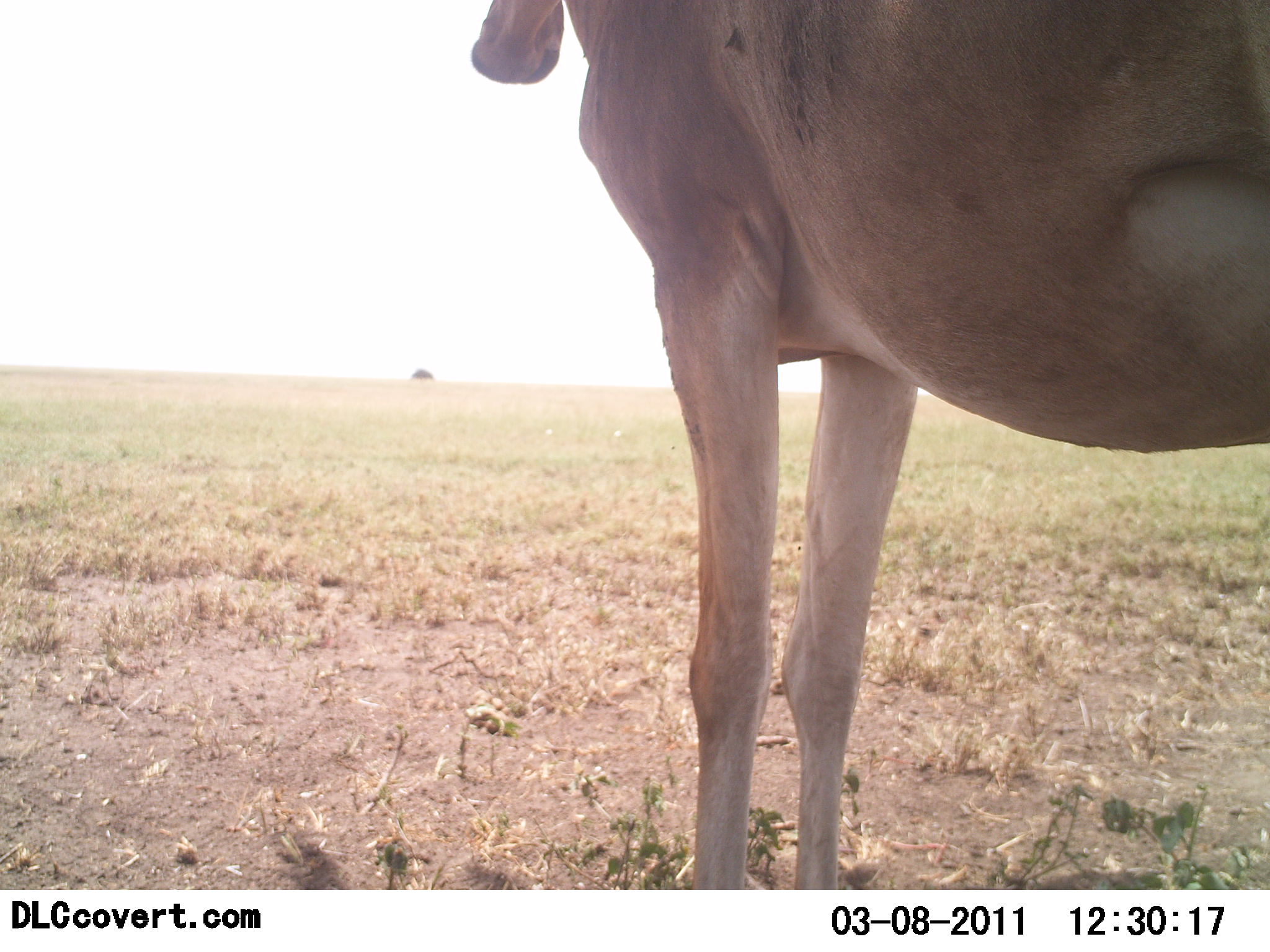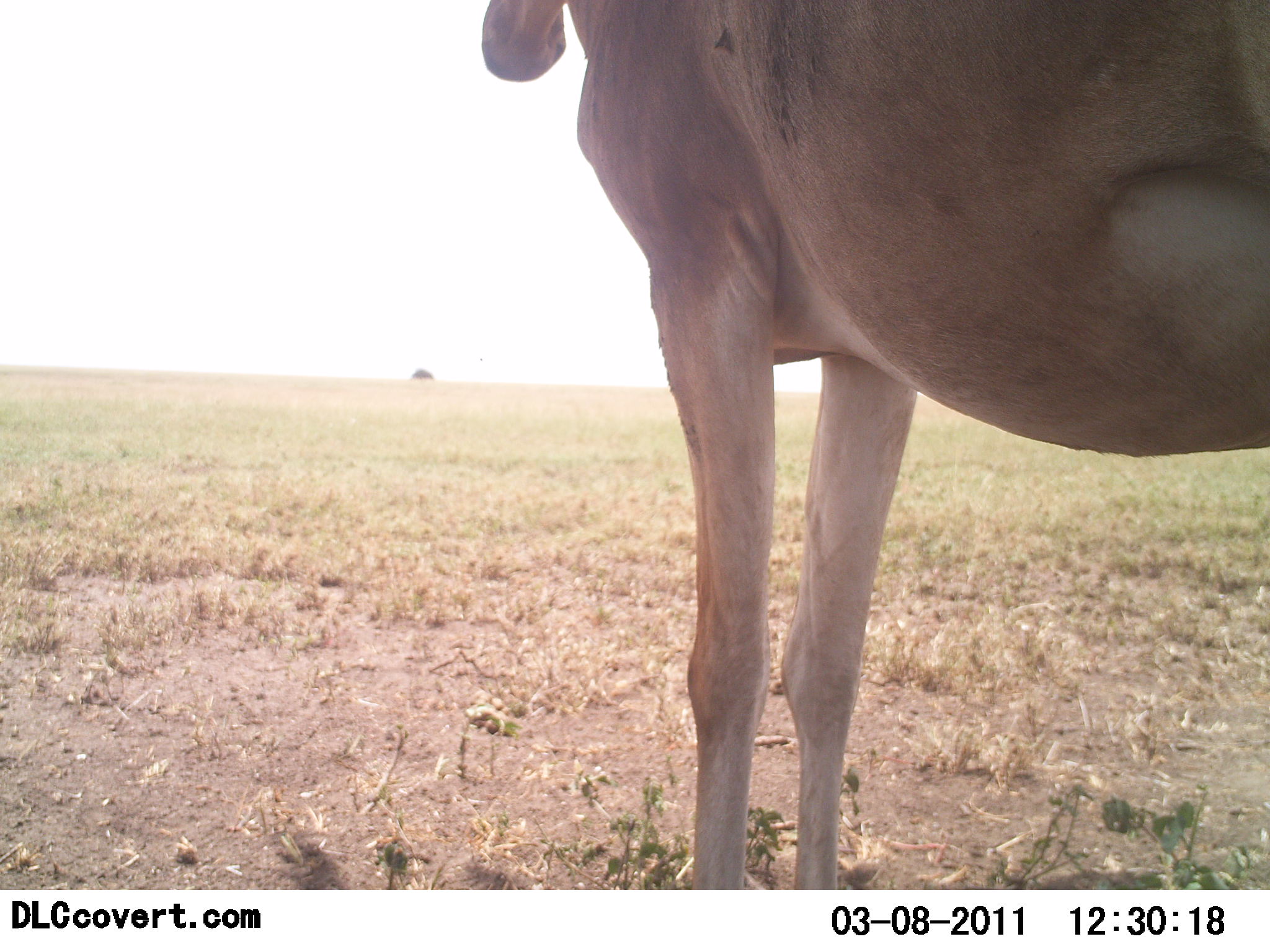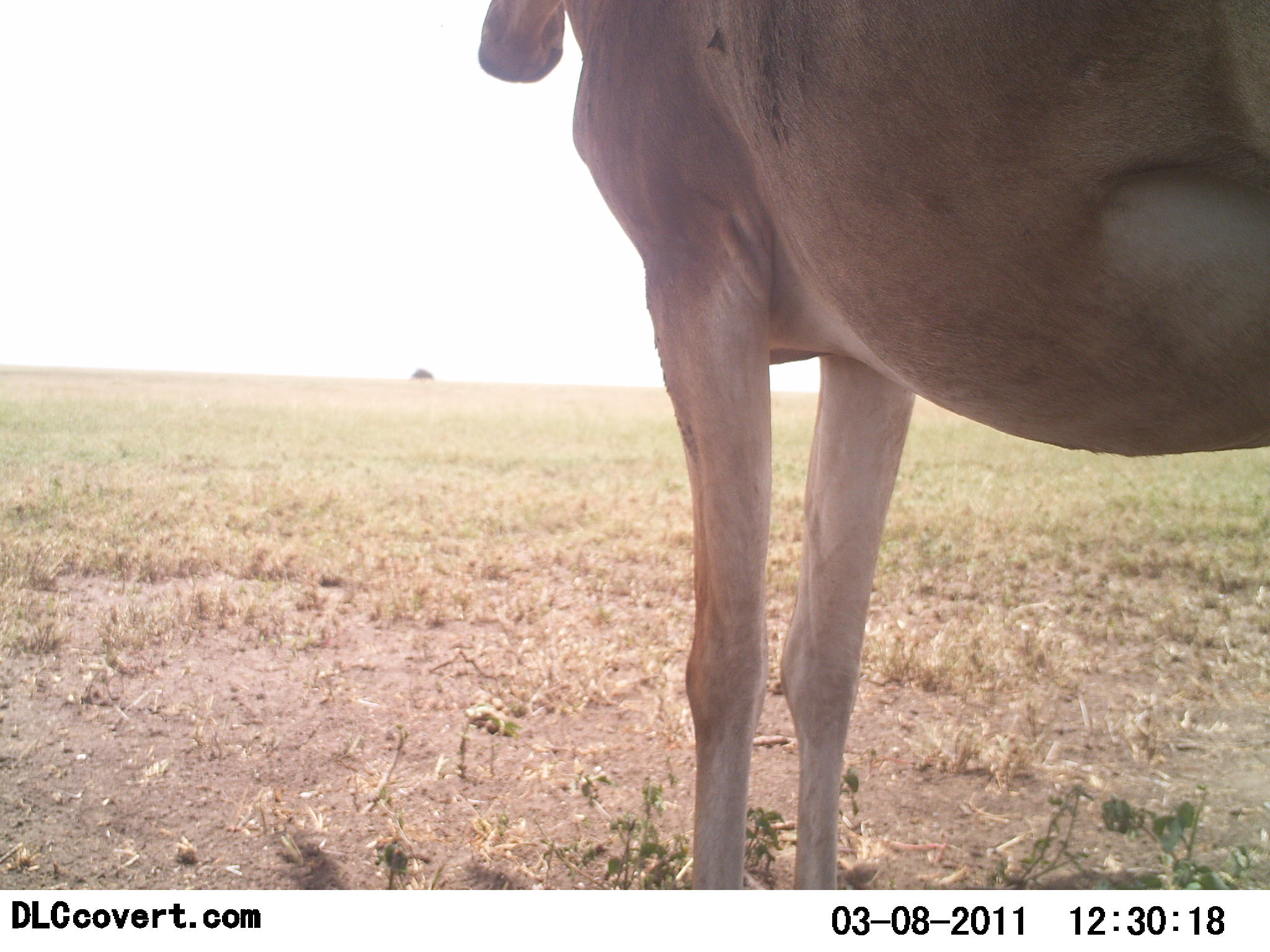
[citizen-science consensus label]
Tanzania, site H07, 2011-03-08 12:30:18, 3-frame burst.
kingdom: Animalia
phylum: Chordata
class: Mammalia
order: Artiodactyla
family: Bovidae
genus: Alcelaphus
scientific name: Alcelaphus buselaphus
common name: hartebeest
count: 1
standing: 100%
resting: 0%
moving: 0%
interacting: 0%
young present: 0%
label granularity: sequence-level